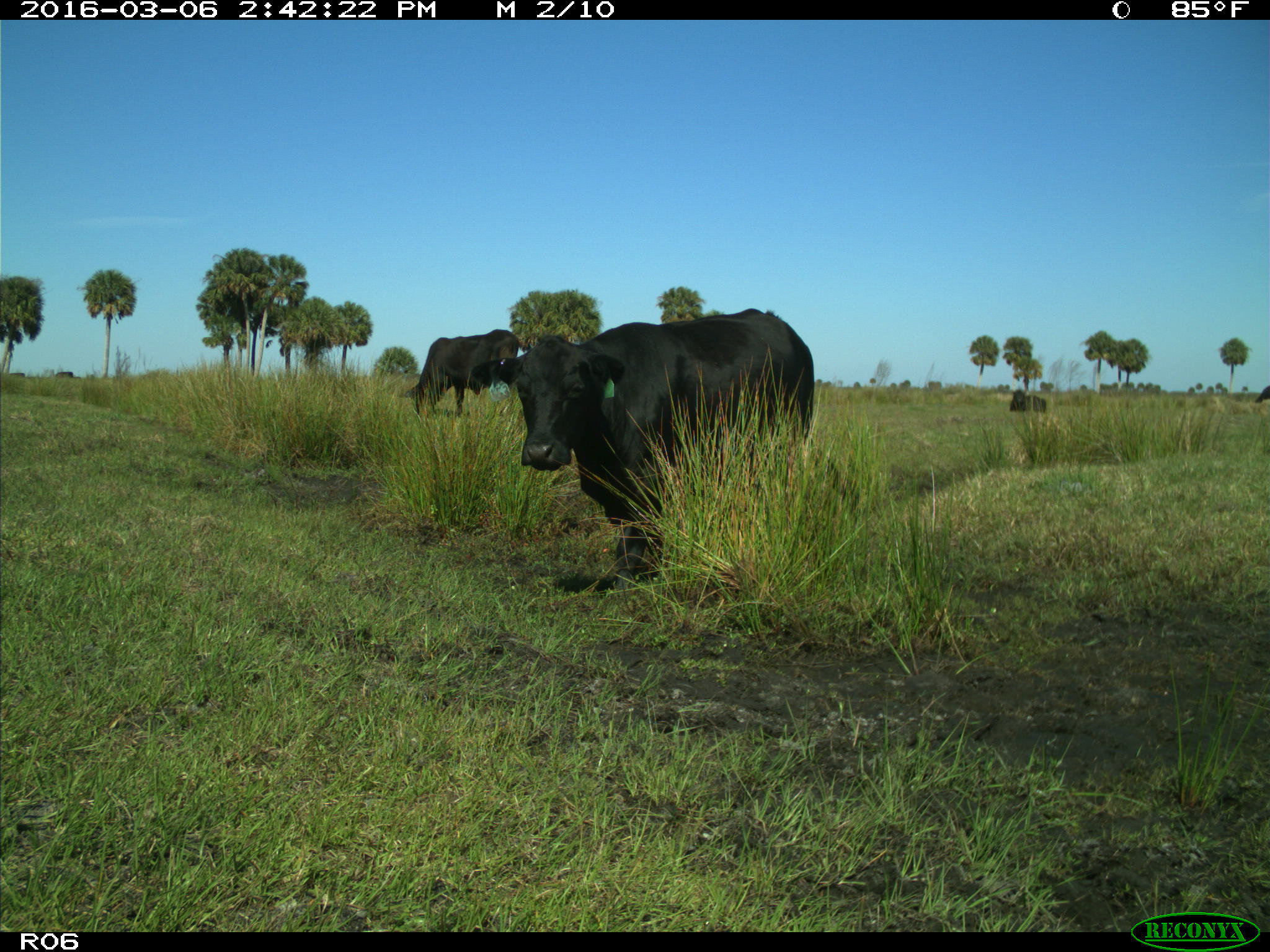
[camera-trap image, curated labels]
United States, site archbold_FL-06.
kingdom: Animalia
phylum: Chordata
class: Mammalia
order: Artiodactyla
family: Bovidae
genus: Bos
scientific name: Bos taurus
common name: domestic cow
Bos taurus (domestic cow).